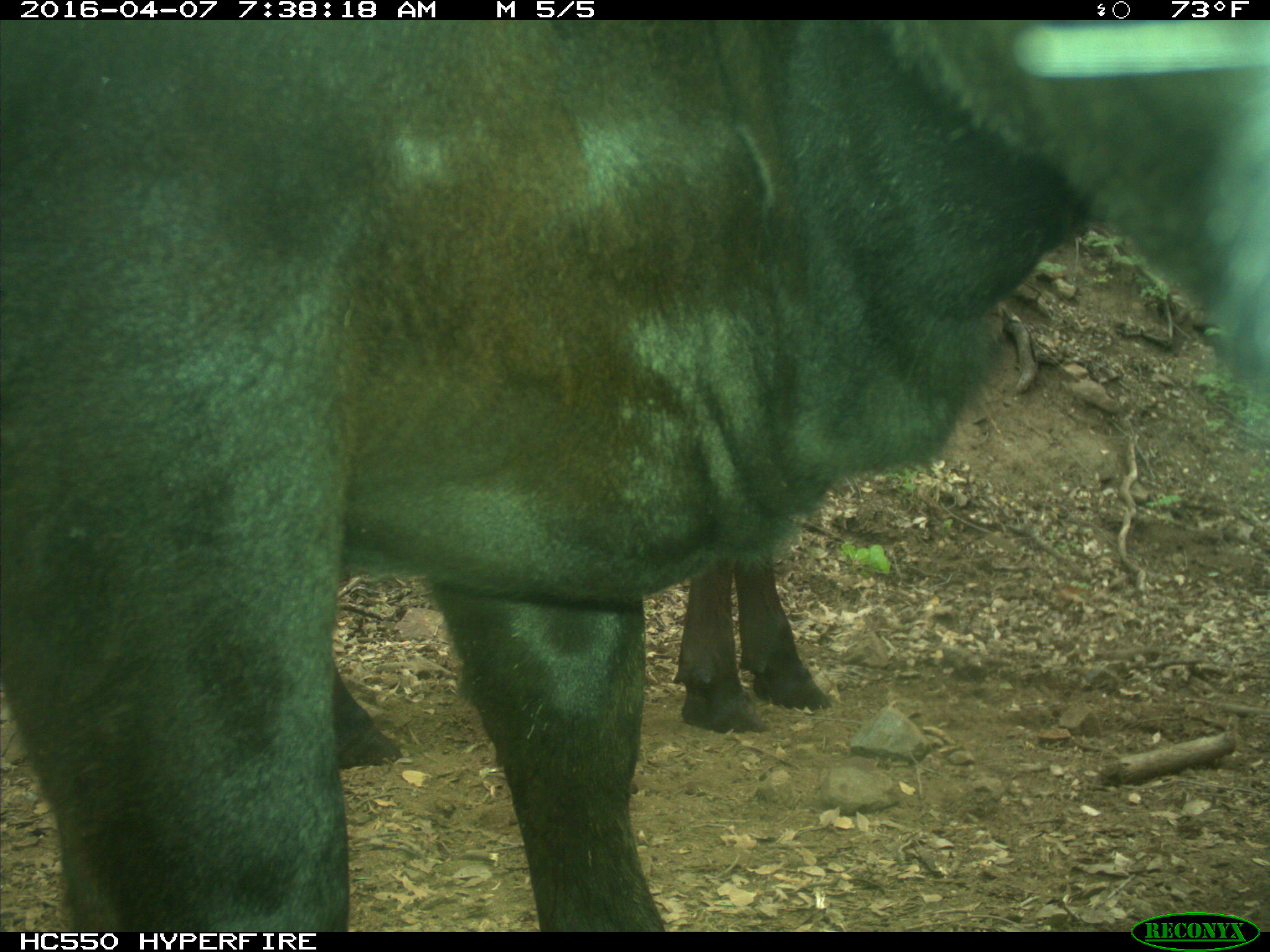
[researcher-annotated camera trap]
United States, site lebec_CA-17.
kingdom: Animalia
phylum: Chordata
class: Mammalia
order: Artiodactyla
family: Bovidae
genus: Bos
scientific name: Bos taurus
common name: domestic cow